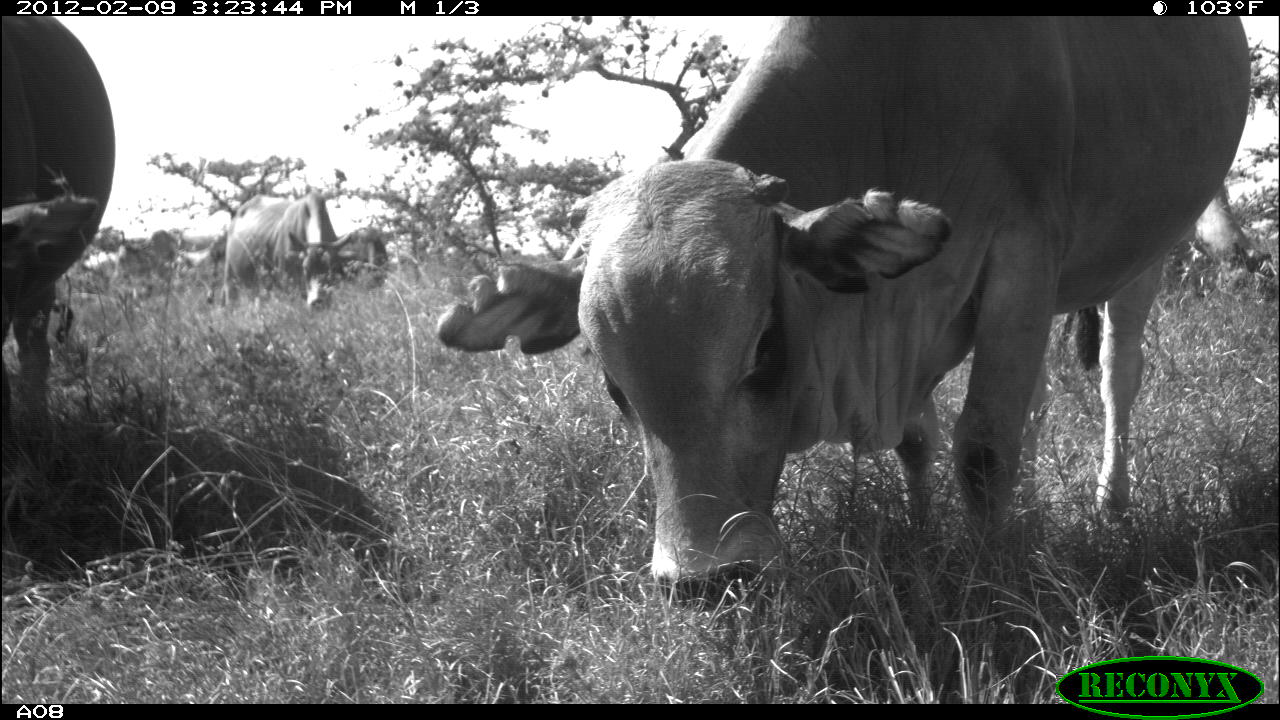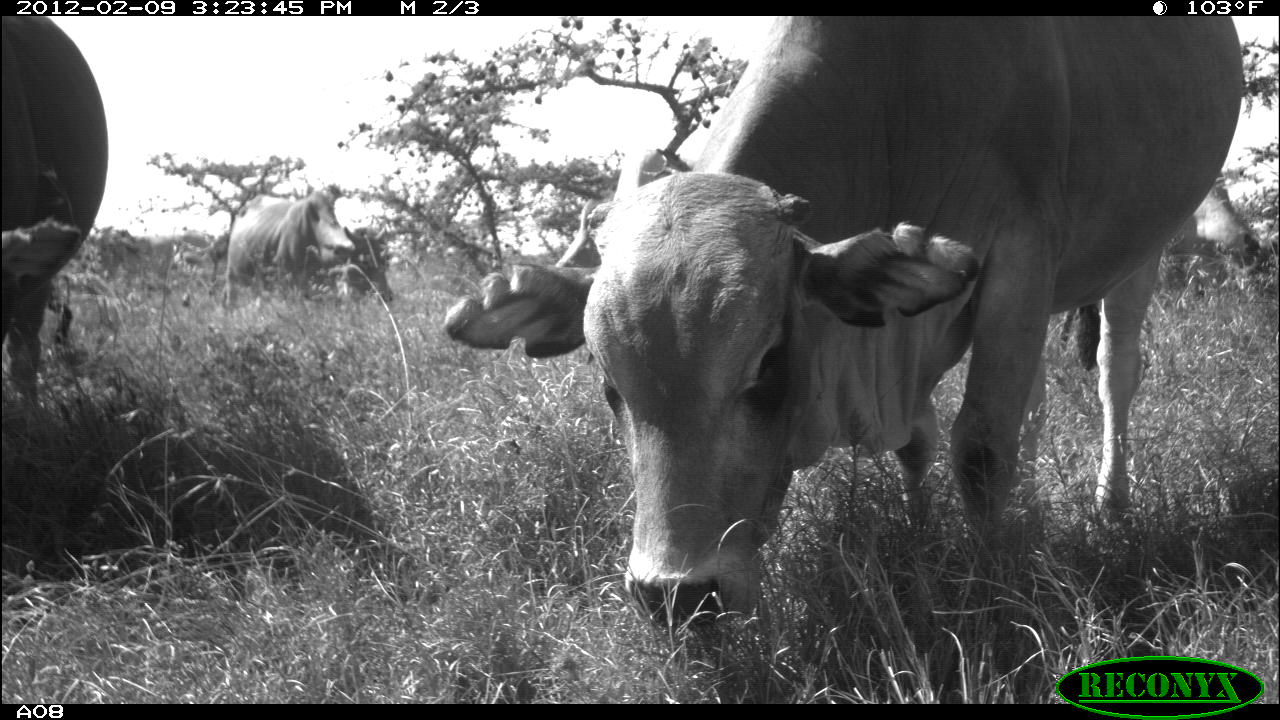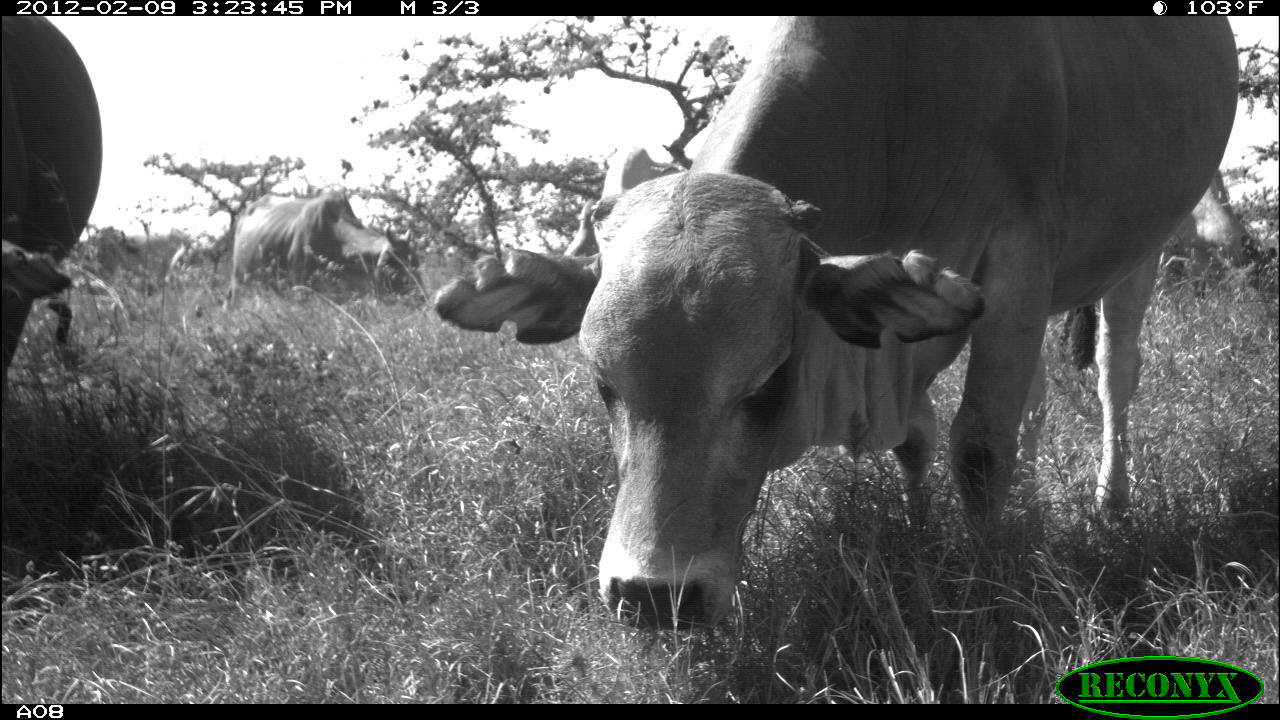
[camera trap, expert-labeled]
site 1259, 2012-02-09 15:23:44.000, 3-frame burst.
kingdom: Animalia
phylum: Chordata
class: Mammalia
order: Artiodactyla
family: Bovidae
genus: Bos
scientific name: Bos taurus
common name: domestic cattle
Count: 4.